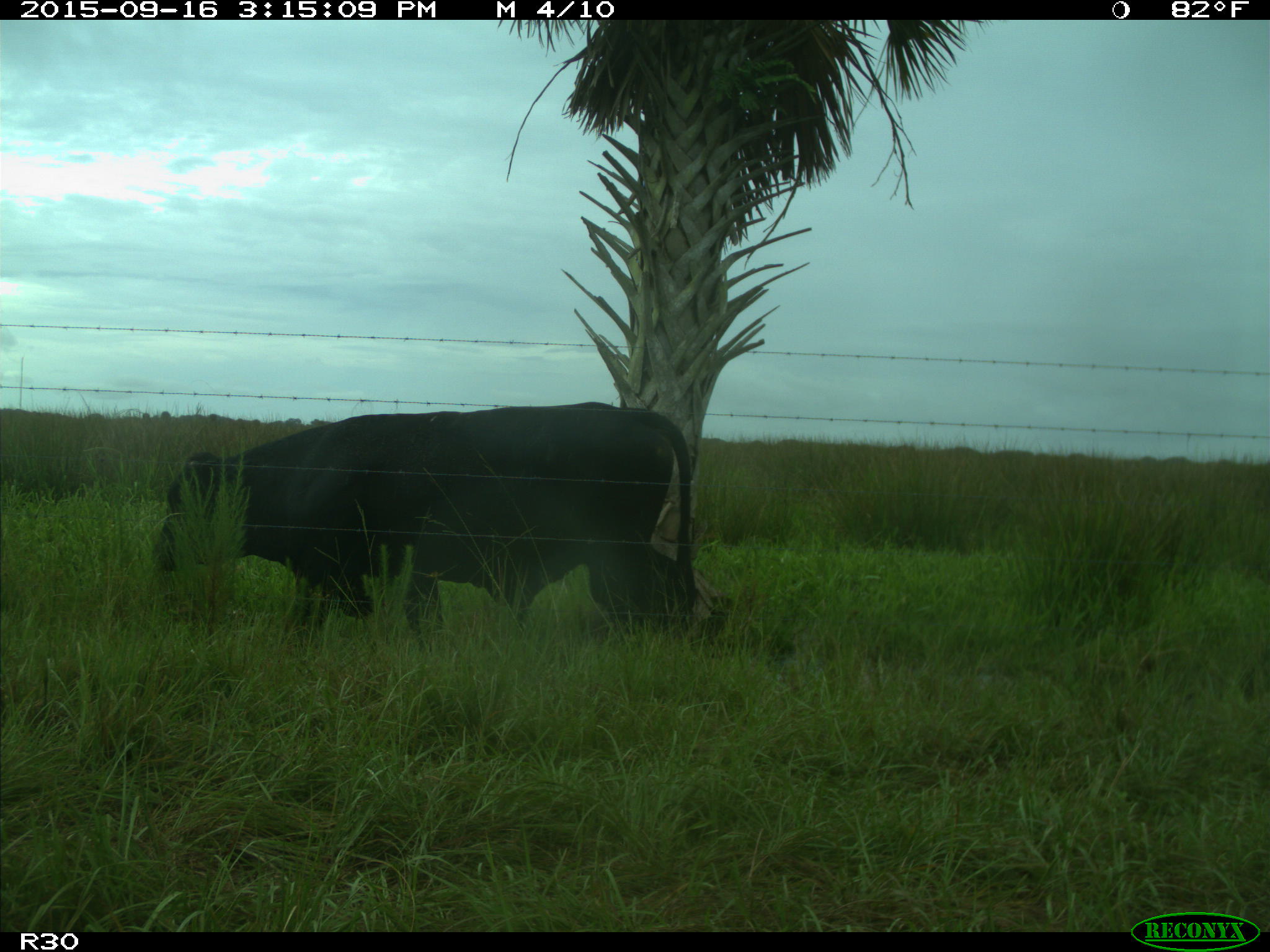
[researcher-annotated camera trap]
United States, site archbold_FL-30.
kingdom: Animalia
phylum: Chordata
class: Mammalia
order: Artiodactyla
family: Bovidae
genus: Bos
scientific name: Bos taurus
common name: domestic cow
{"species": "Bos taurus (domestic cow)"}